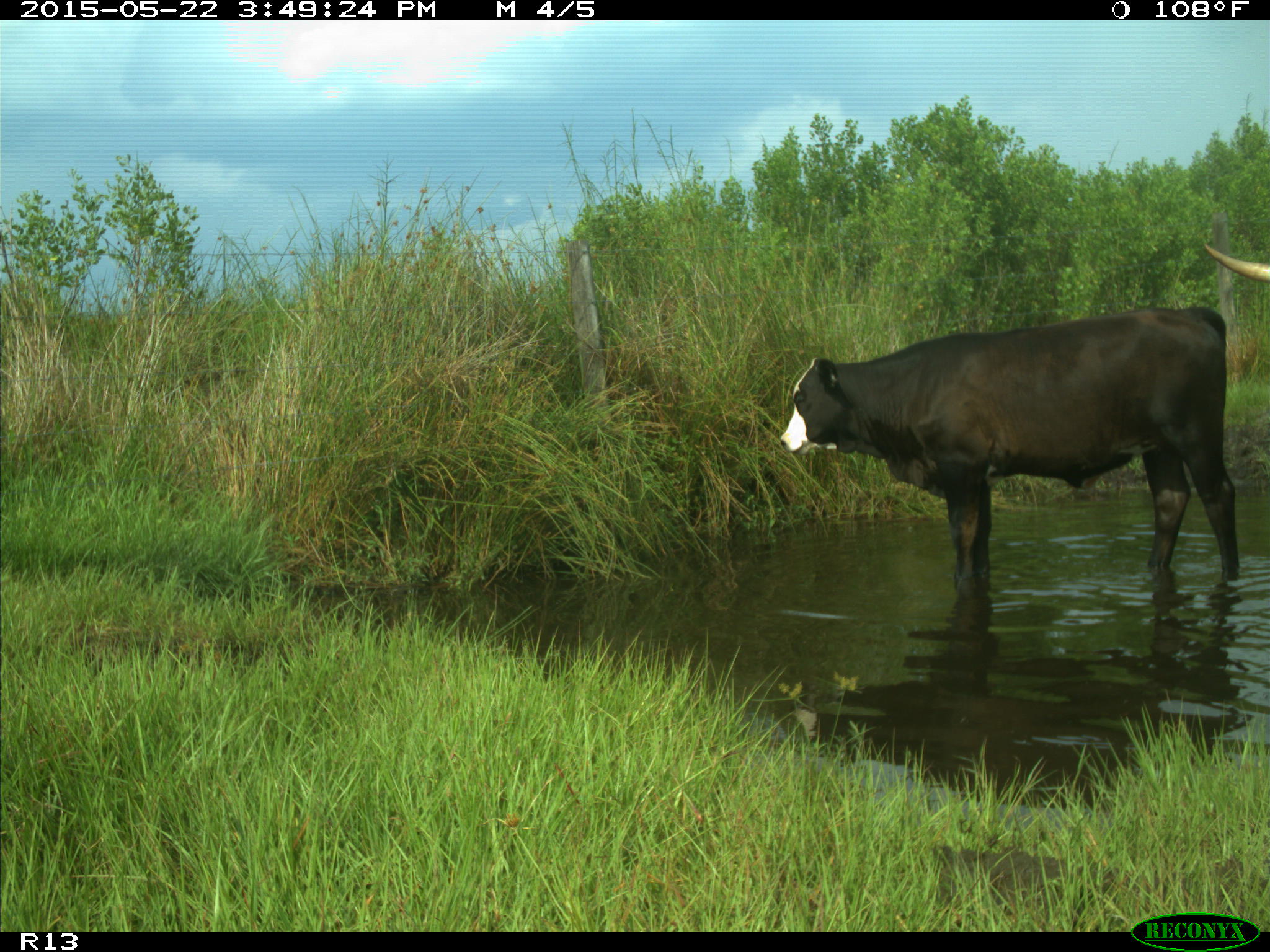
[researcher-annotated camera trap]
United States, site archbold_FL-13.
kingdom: Animalia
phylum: Chordata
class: Mammalia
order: Artiodactyla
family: Bovidae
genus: Bos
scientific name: Bos taurus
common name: domestic cow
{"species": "Bos taurus (domestic cow)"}